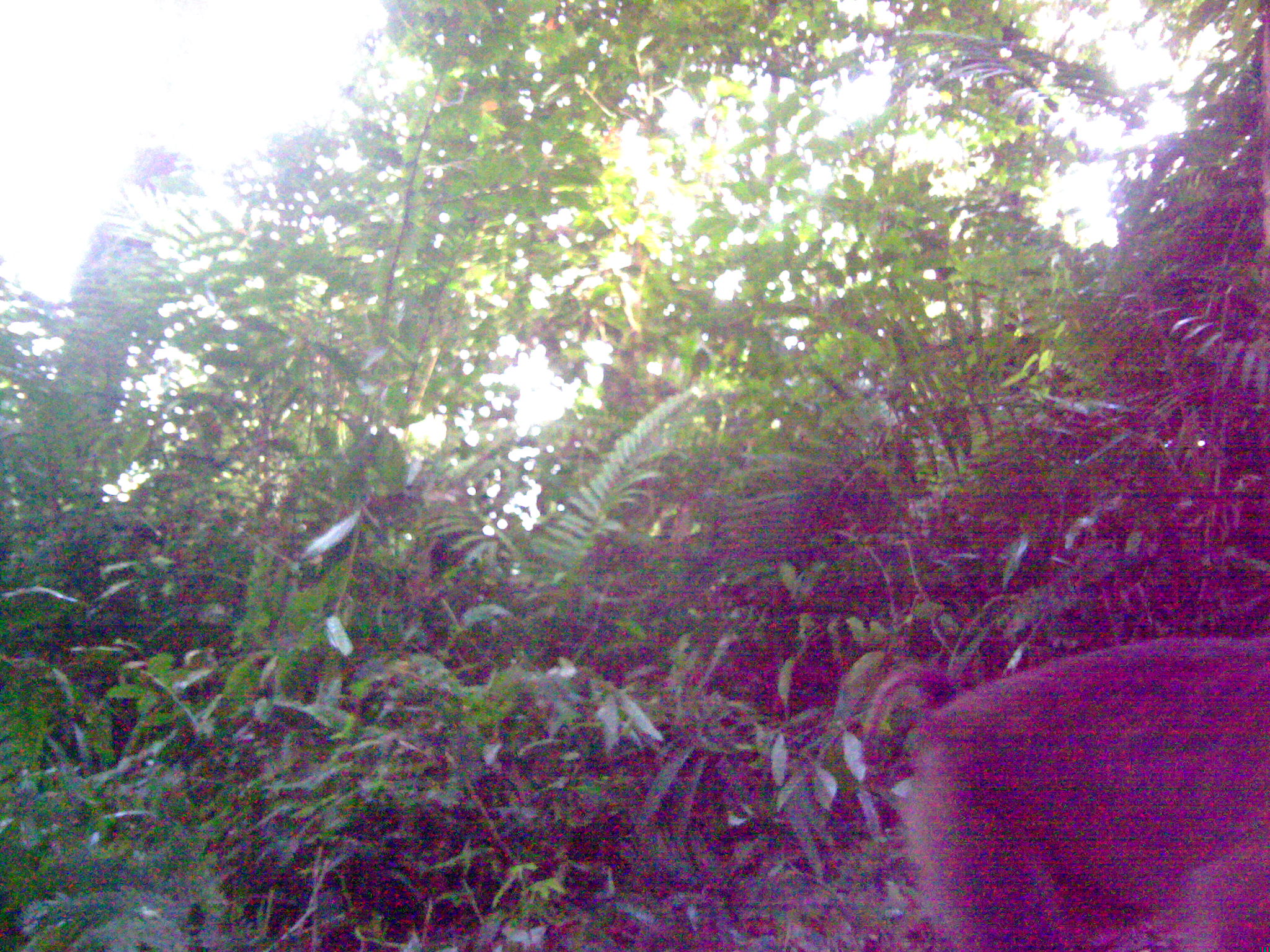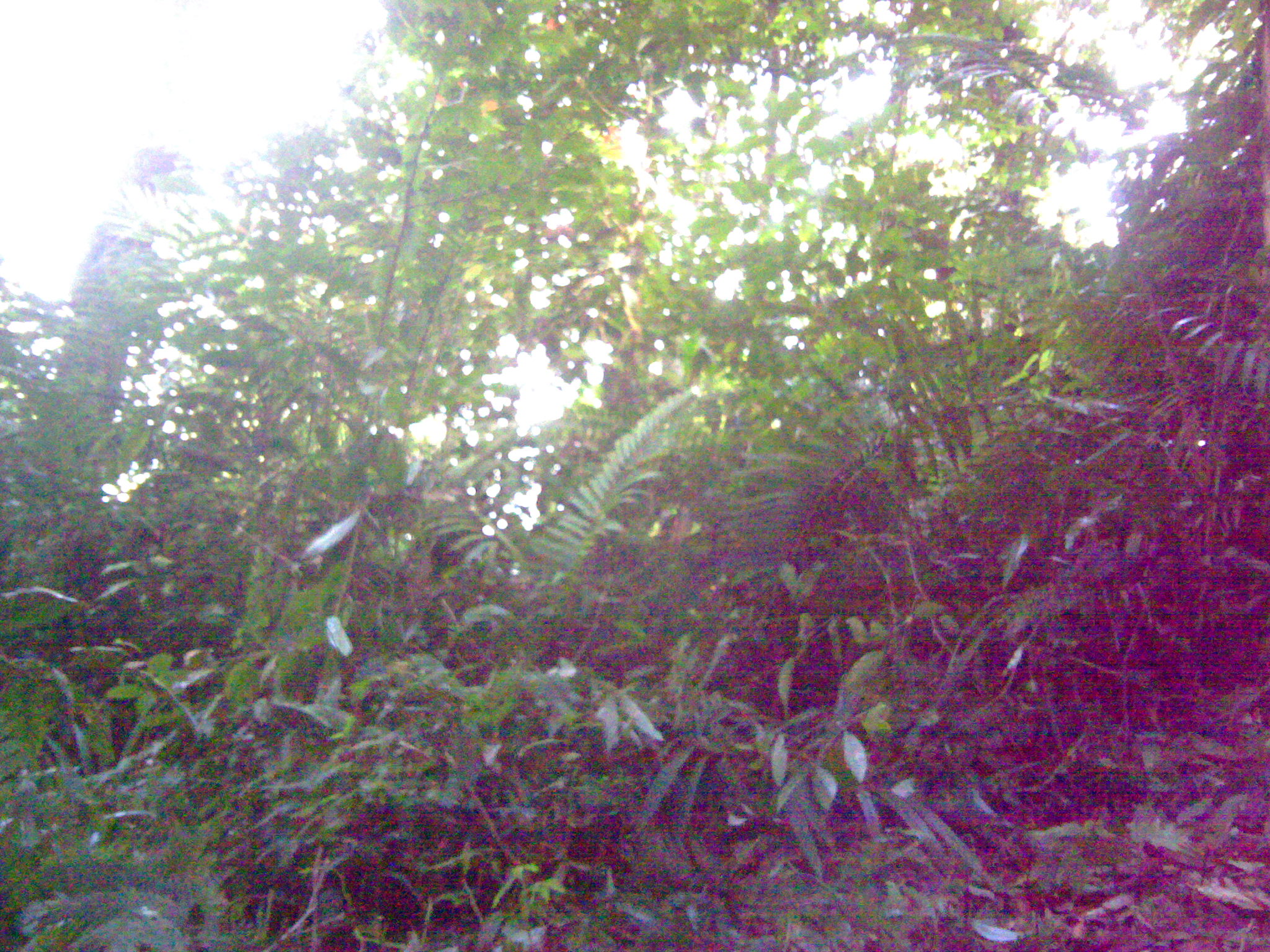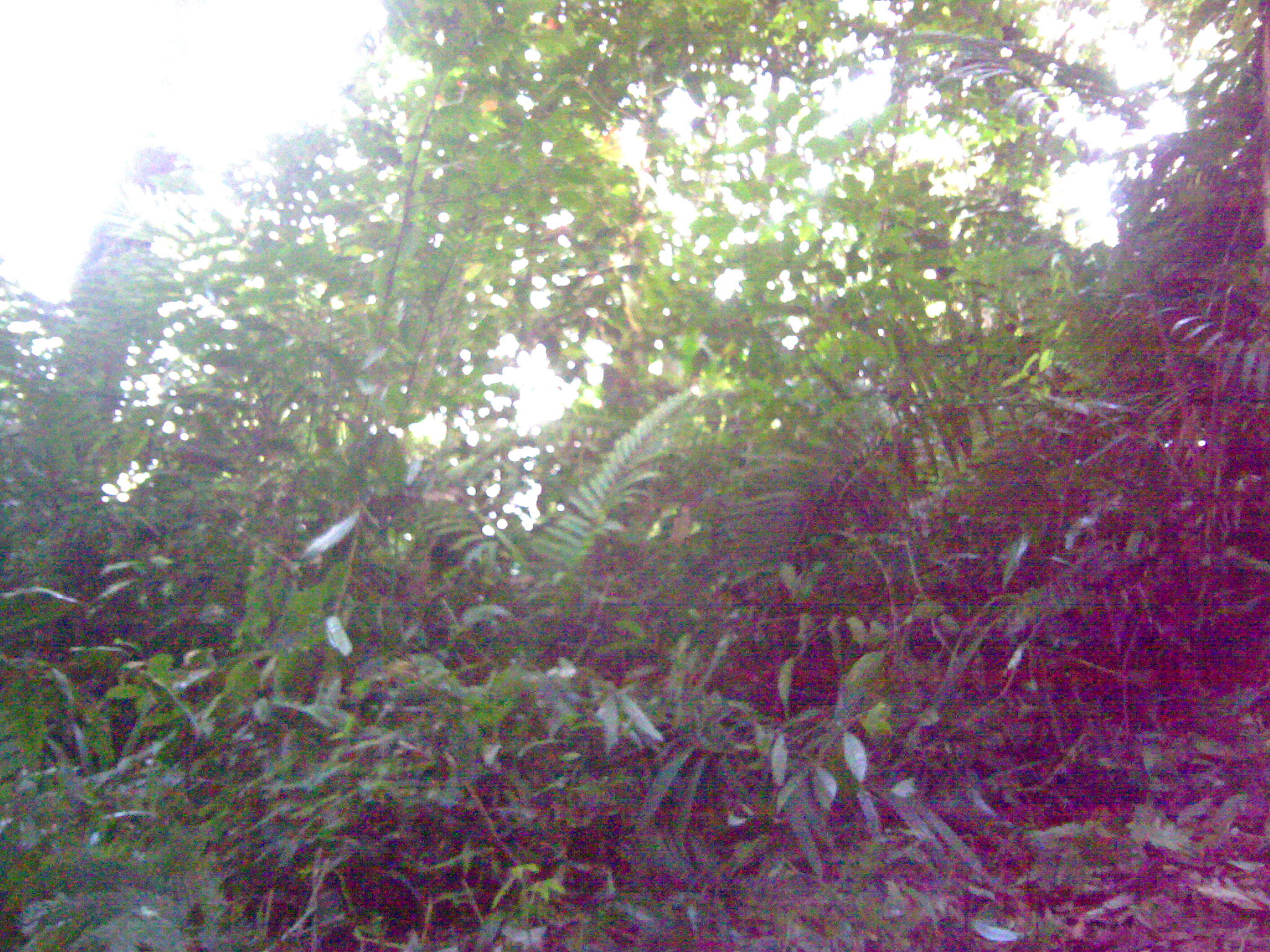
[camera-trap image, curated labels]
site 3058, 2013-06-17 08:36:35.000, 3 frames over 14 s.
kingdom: Animalia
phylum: Chordata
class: Mammalia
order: Primates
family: Cercopithecidae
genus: Macaca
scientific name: Macaca nemestrina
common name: southern pig-tailed macaque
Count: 1.